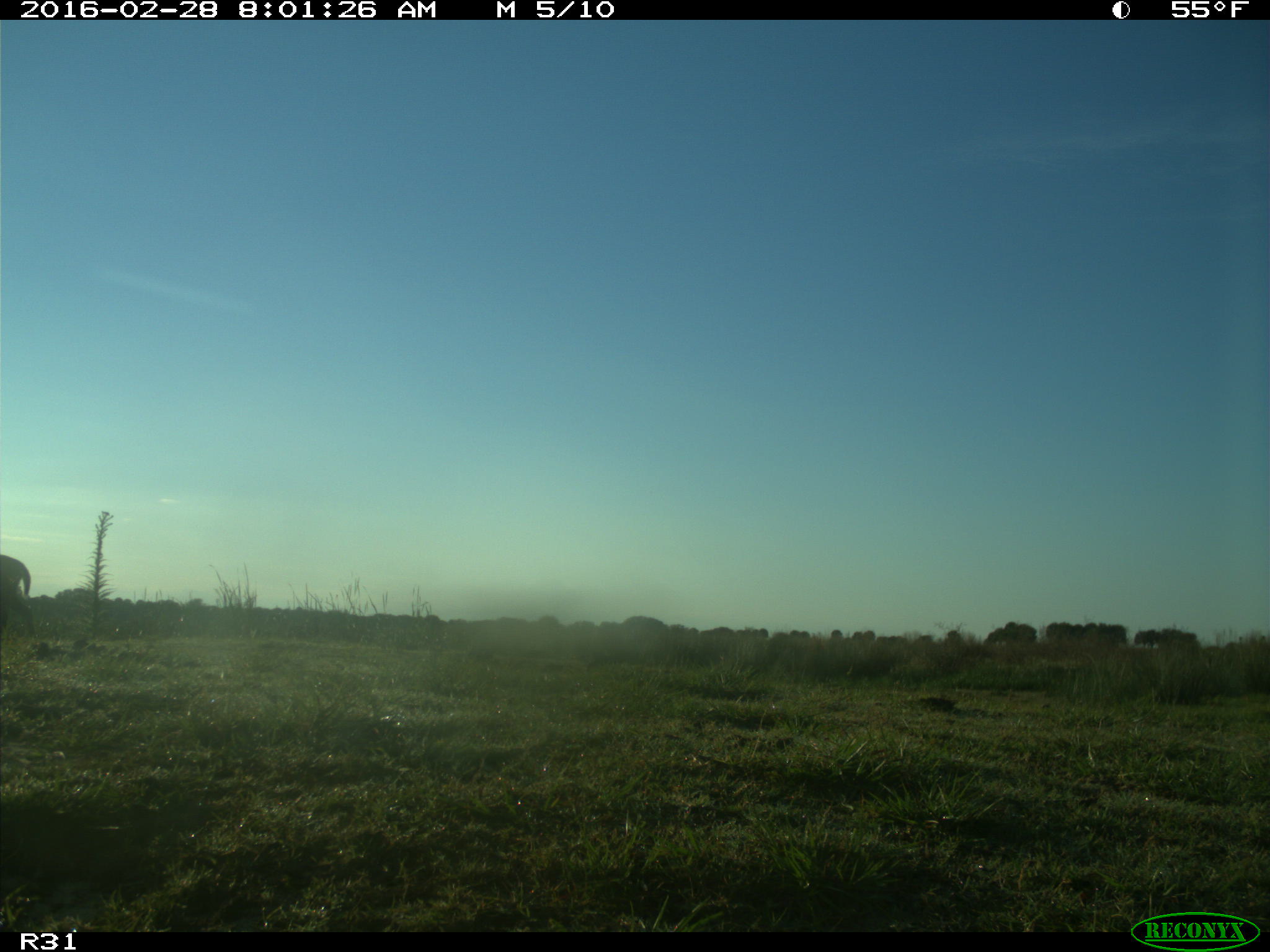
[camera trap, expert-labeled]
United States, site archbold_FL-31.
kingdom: Animalia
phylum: Chordata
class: Mammalia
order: Artiodactyla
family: Cervidae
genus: Odocoileus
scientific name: Odocoileus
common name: deer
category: unidentified deer